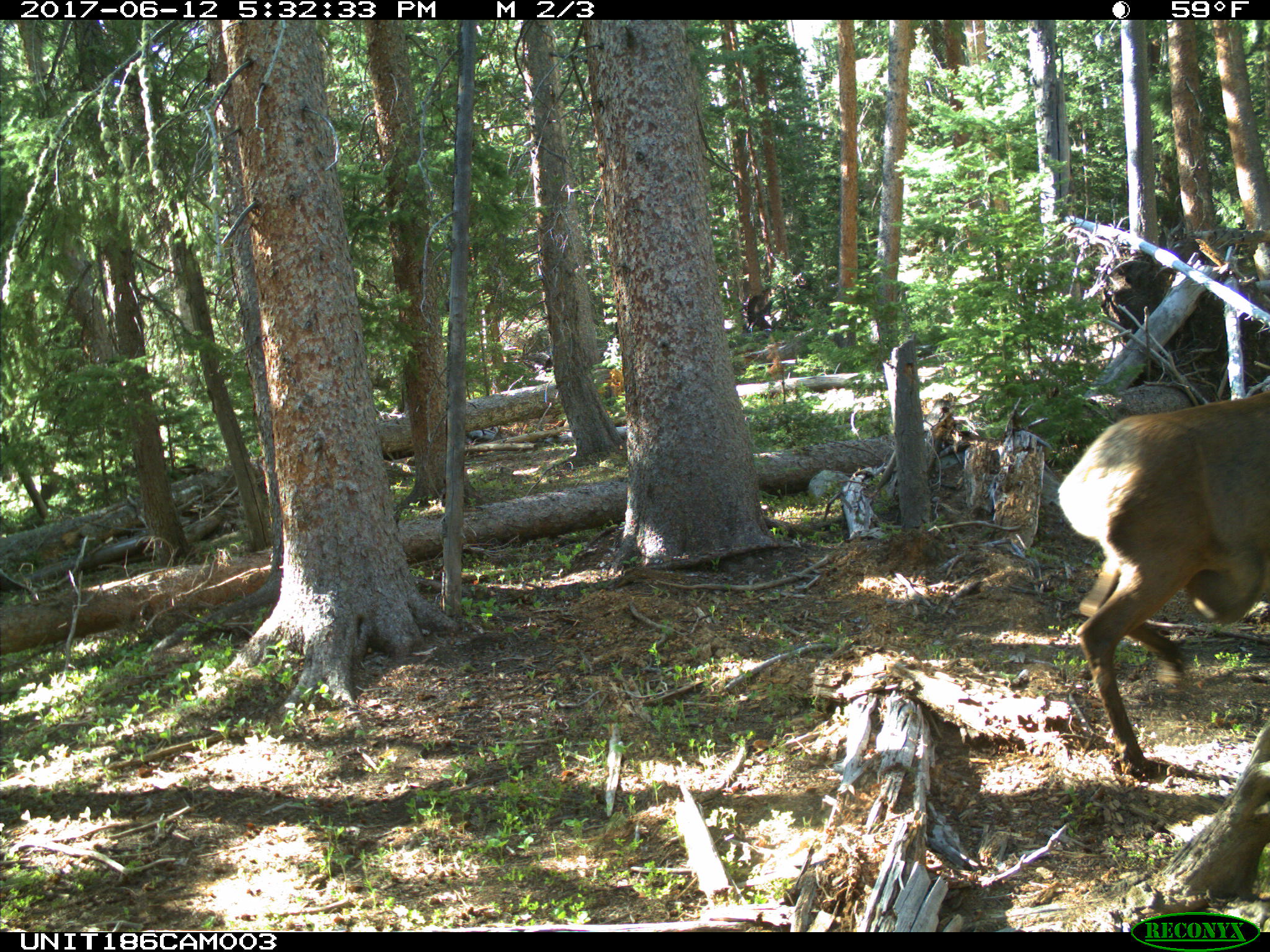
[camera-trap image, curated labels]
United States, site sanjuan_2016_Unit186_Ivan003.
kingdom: Animalia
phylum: Chordata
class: Mammalia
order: Artiodactyla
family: Cervidae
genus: Cervus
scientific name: Cervus elaphus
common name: red deer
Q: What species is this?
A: Cervus elaphus (red deer).